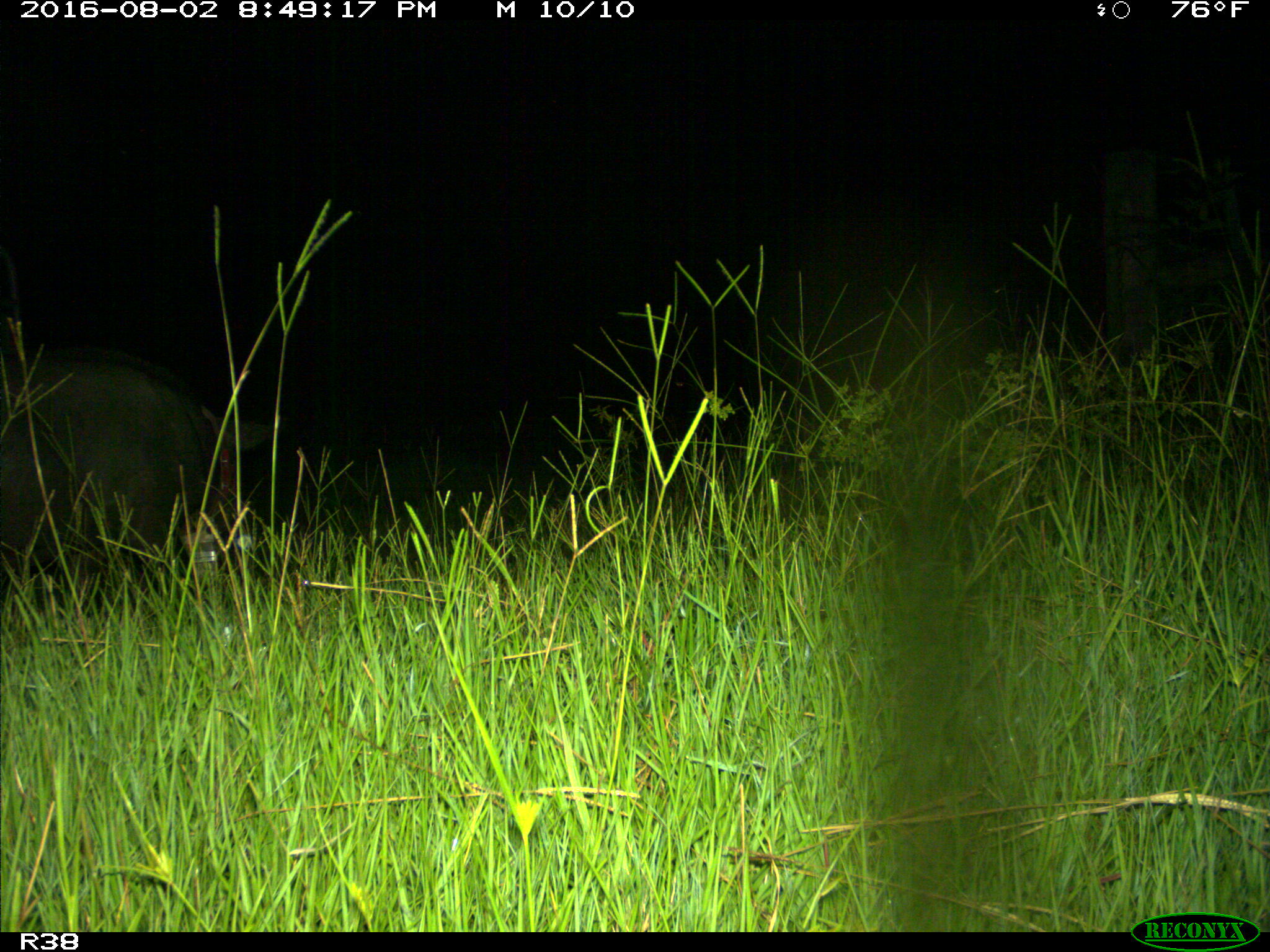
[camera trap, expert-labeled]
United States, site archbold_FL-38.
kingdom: Animalia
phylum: Chordata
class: Mammalia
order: Artiodactyla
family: Suidae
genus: Sus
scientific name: Sus scrofa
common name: wild boar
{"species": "Sus scrofa (wild boar)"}